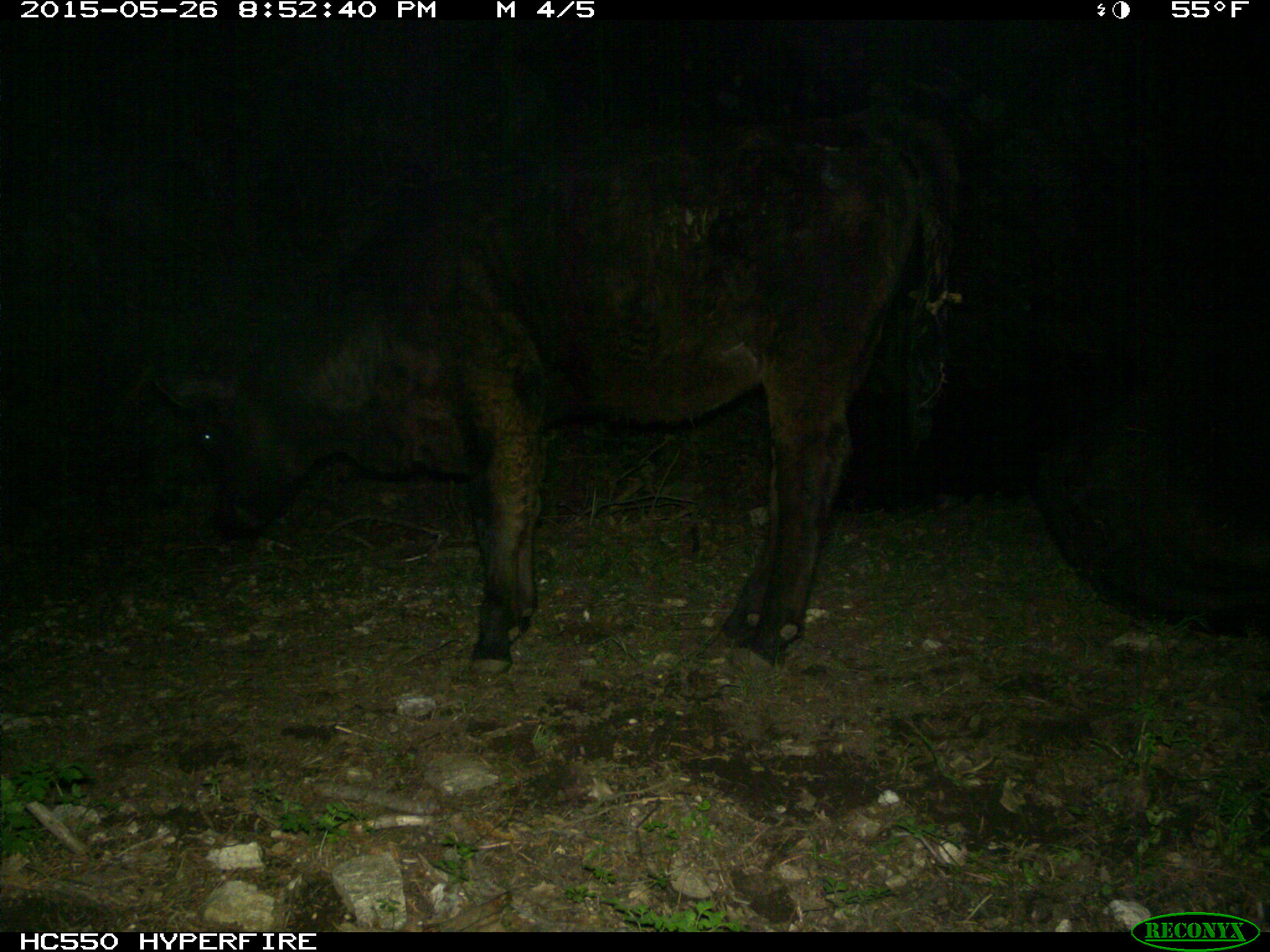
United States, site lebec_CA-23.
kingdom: Animalia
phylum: Chordata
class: Mammalia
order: Artiodactyla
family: Bovidae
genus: Bos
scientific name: Bos taurus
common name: domestic cow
Bos taurus (domestic cow).